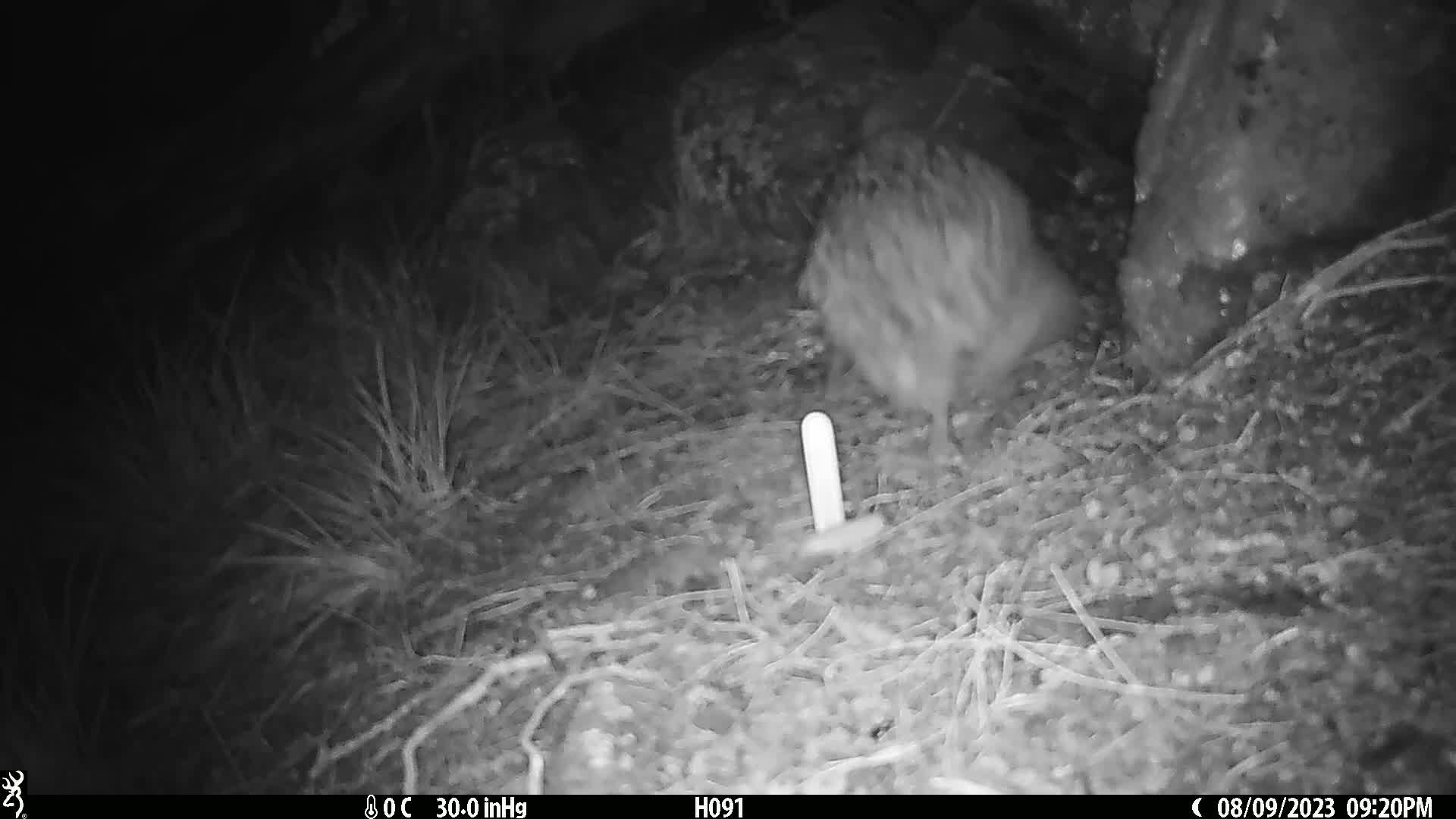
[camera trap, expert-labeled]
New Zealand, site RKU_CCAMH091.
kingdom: Animalia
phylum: Chordata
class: Aves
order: Apterygiformes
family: Apterygidae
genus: Apteryx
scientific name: Apteryx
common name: kiwi